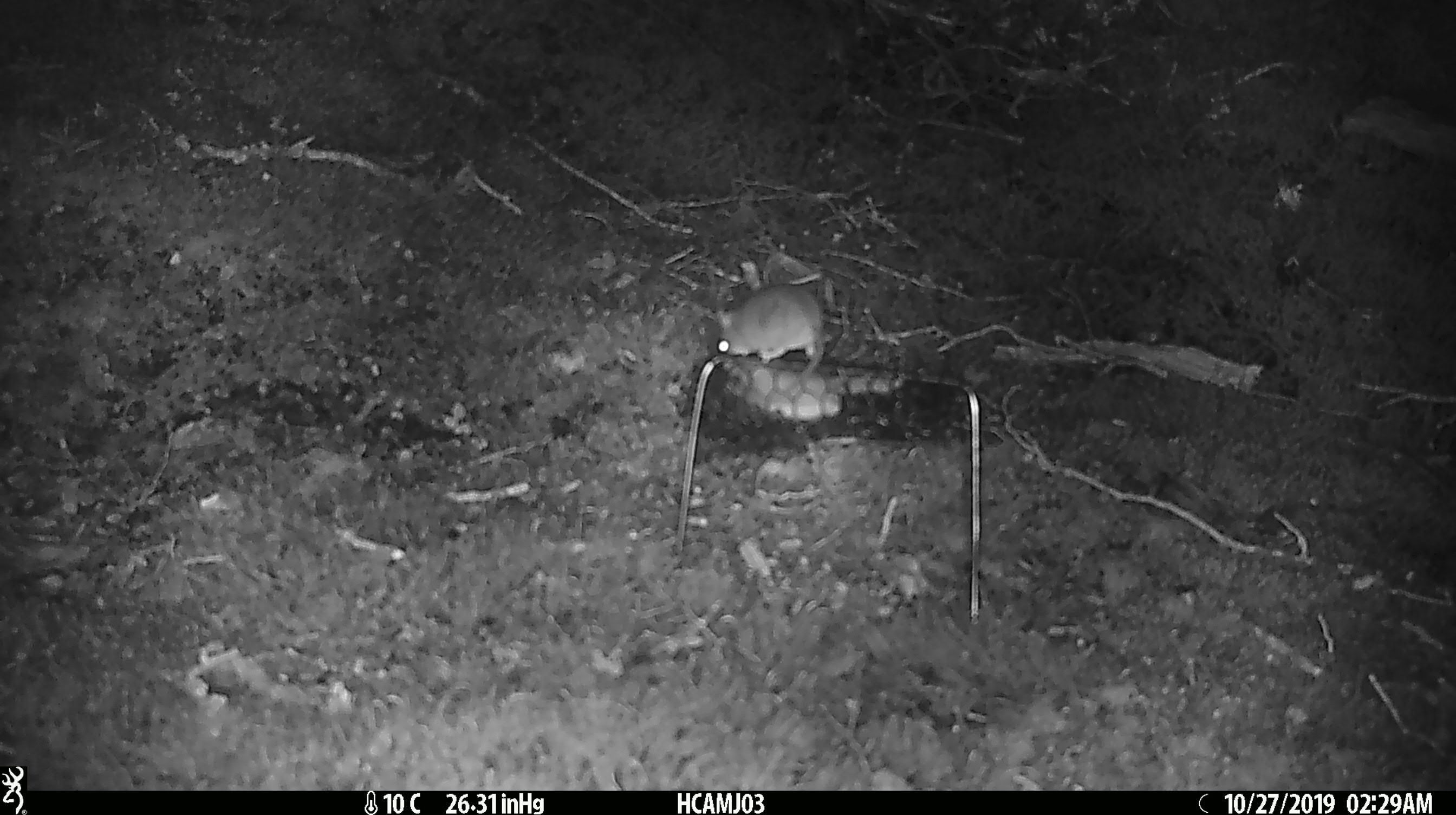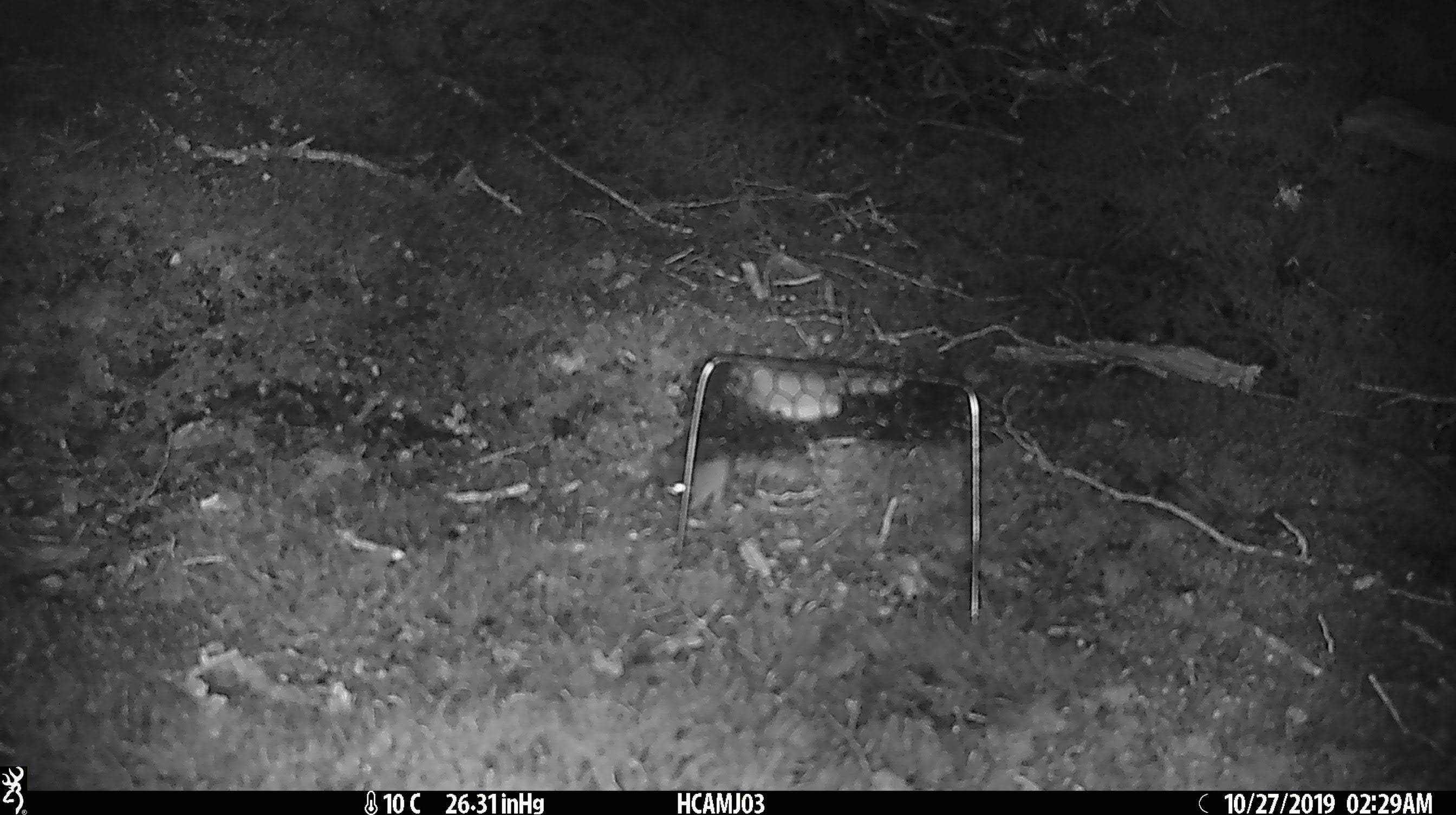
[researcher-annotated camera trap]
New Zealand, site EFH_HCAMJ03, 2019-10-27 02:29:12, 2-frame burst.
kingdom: Animalia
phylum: Chordata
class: Mammalia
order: Rodentia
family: Muridae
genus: Mus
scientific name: Mus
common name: mouse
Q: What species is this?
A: Mouse (Mus).